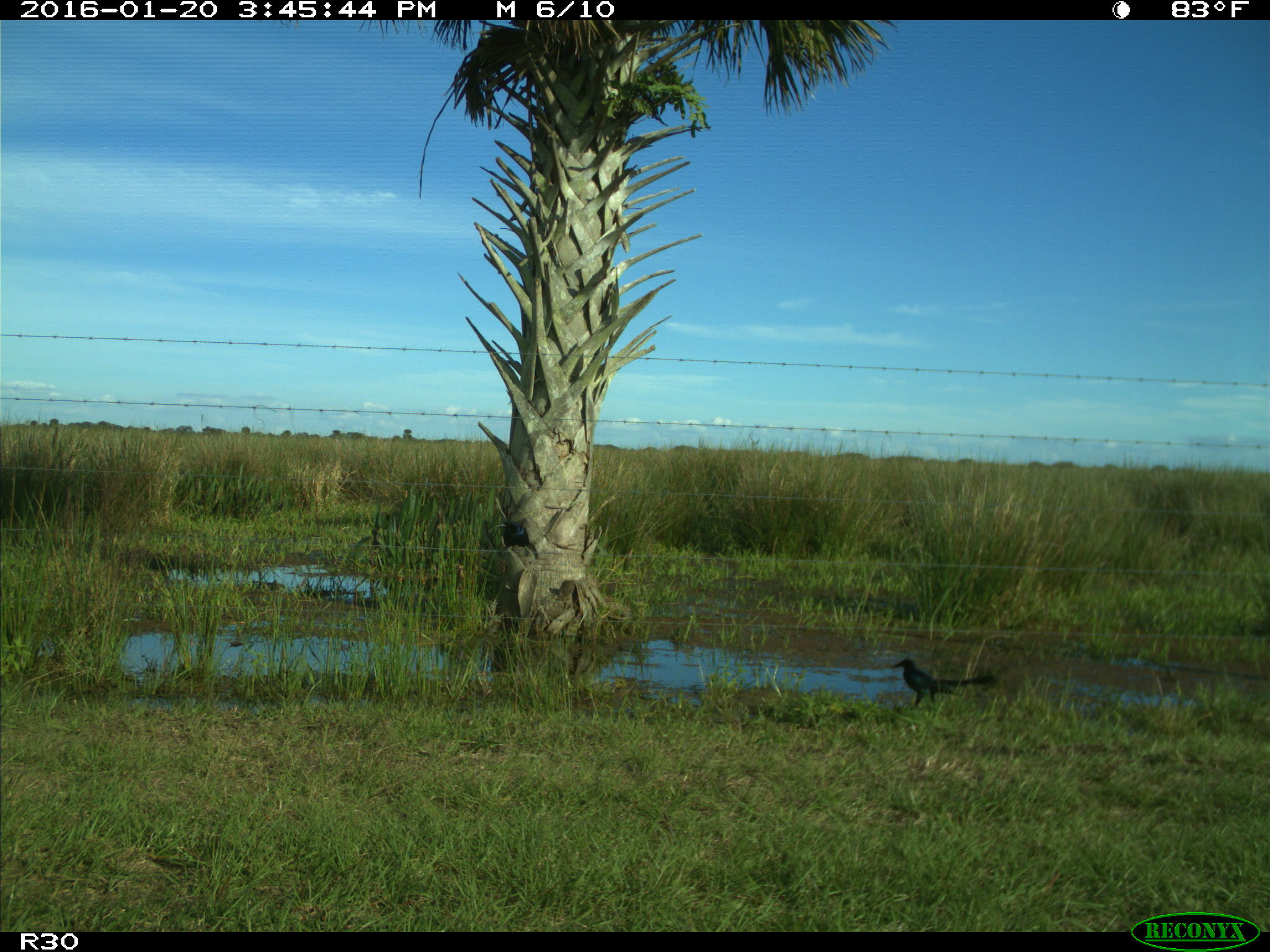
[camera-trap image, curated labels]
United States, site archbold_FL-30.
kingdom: Animalia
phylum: Chordata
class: Aves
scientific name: Aves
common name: birds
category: unidentified bird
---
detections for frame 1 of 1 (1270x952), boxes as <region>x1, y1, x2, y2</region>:
animal: <region>889, 655, 999, 710</region>